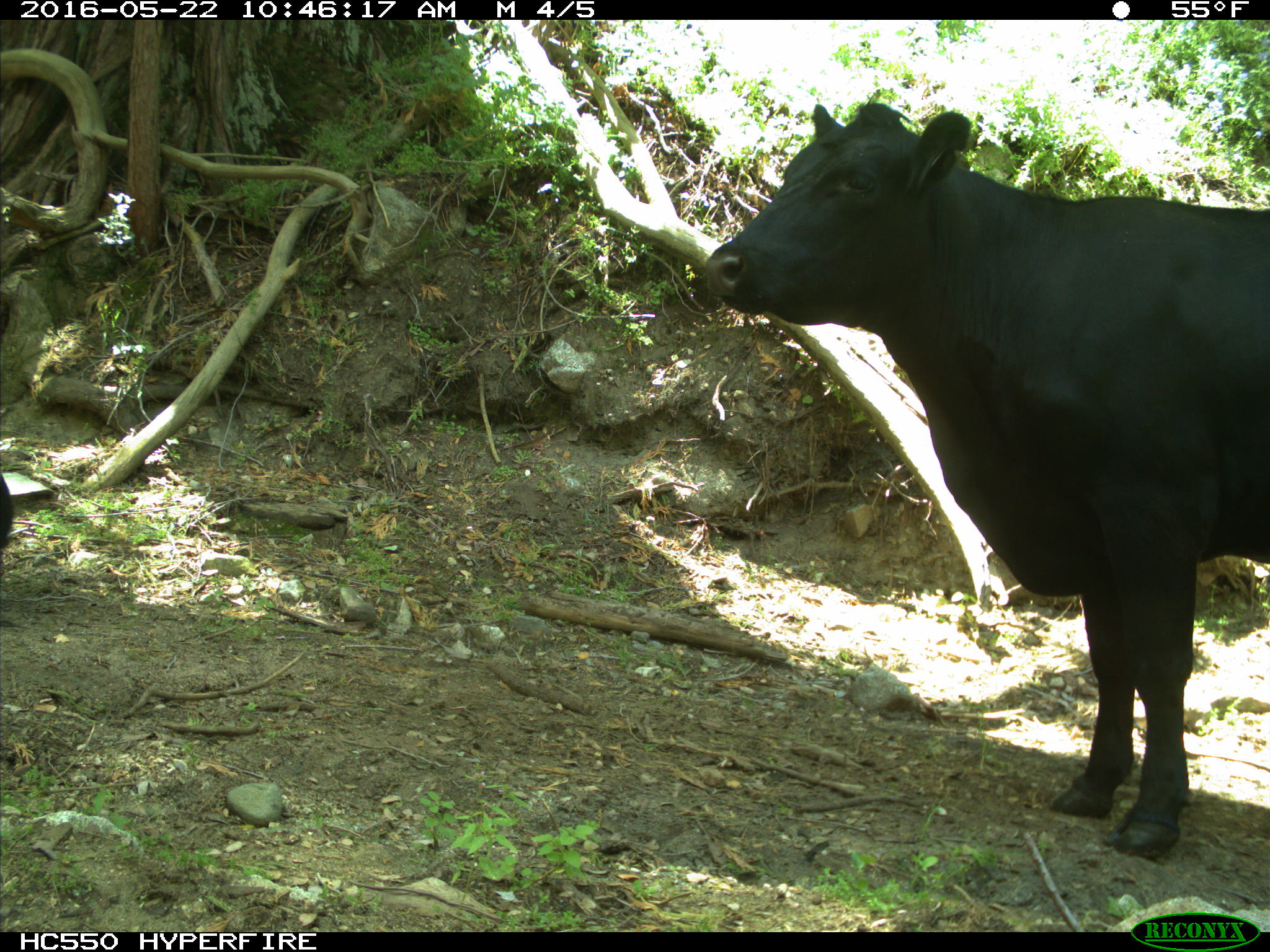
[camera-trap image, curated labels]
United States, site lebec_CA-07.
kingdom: Animalia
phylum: Chordata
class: Mammalia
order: Artiodactyla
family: Bovidae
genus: Bos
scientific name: Bos taurus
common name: domestic cow